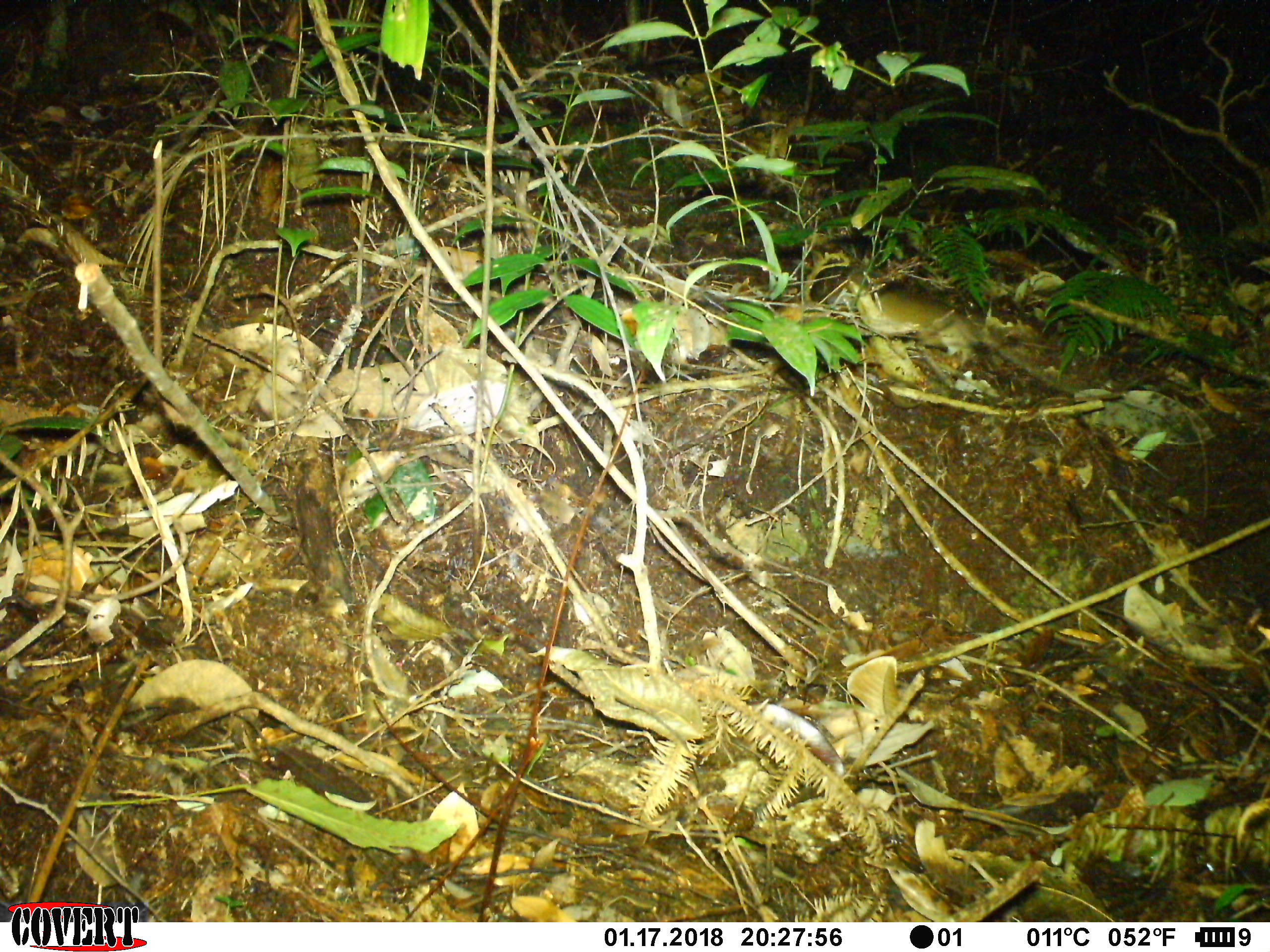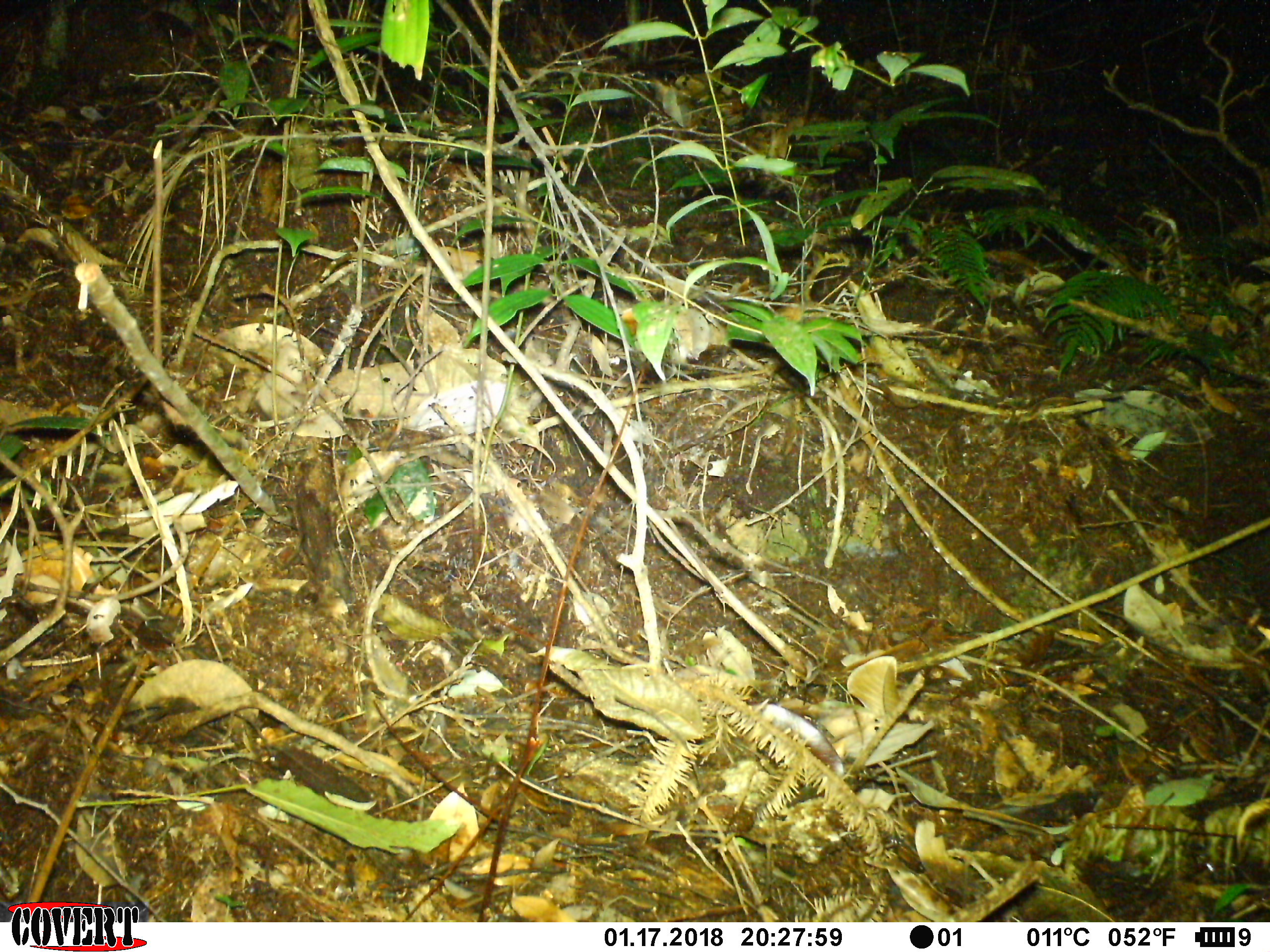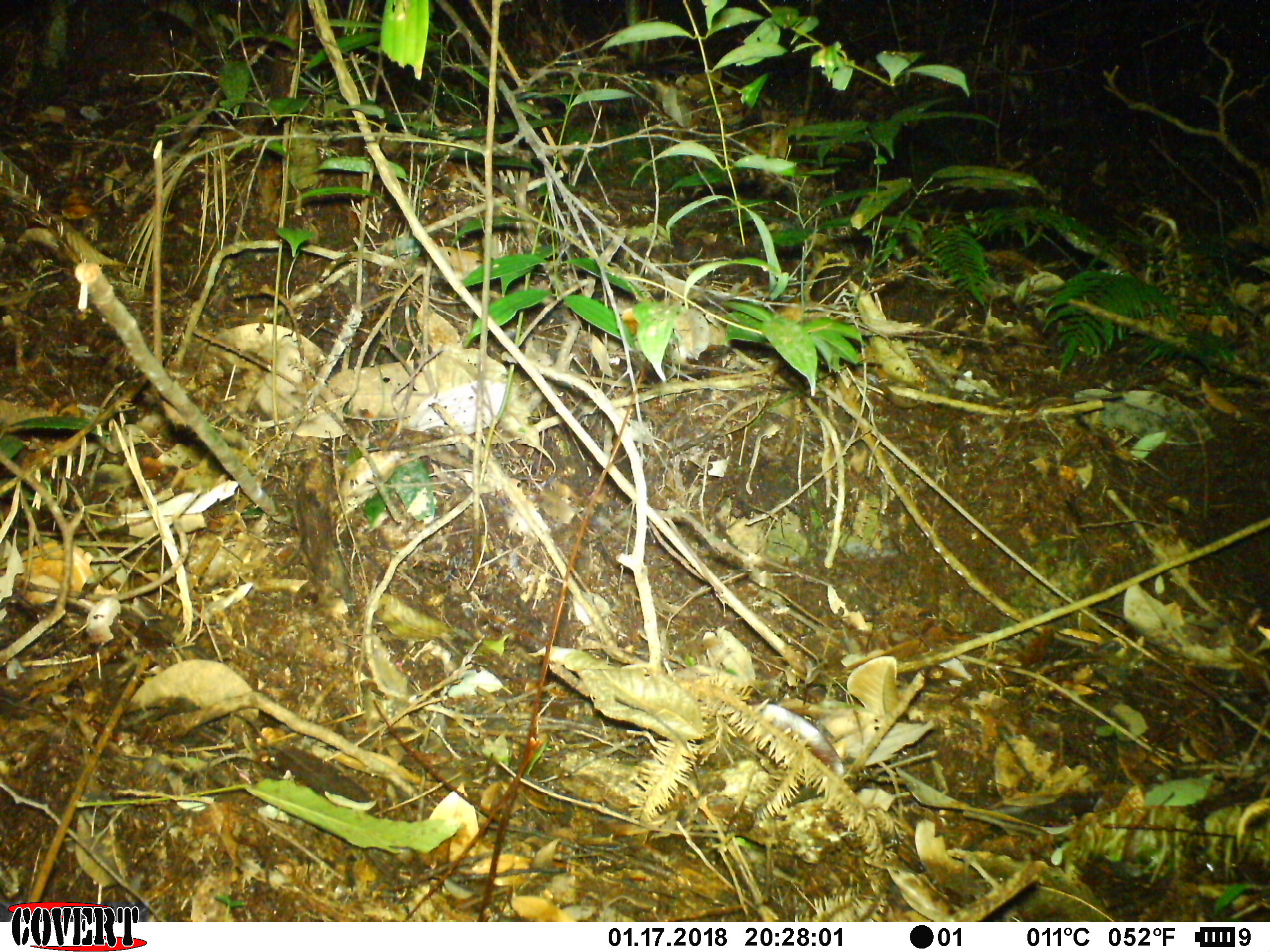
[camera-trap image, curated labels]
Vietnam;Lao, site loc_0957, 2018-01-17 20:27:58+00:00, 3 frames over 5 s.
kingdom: Animalia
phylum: Chordata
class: Mammalia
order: Rodentia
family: Muridae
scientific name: Muridae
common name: old-world mice and rats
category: unidentified murid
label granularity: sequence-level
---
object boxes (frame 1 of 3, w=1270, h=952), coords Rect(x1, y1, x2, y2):
unidentified murid: Rect(846, 279, 1000, 370)